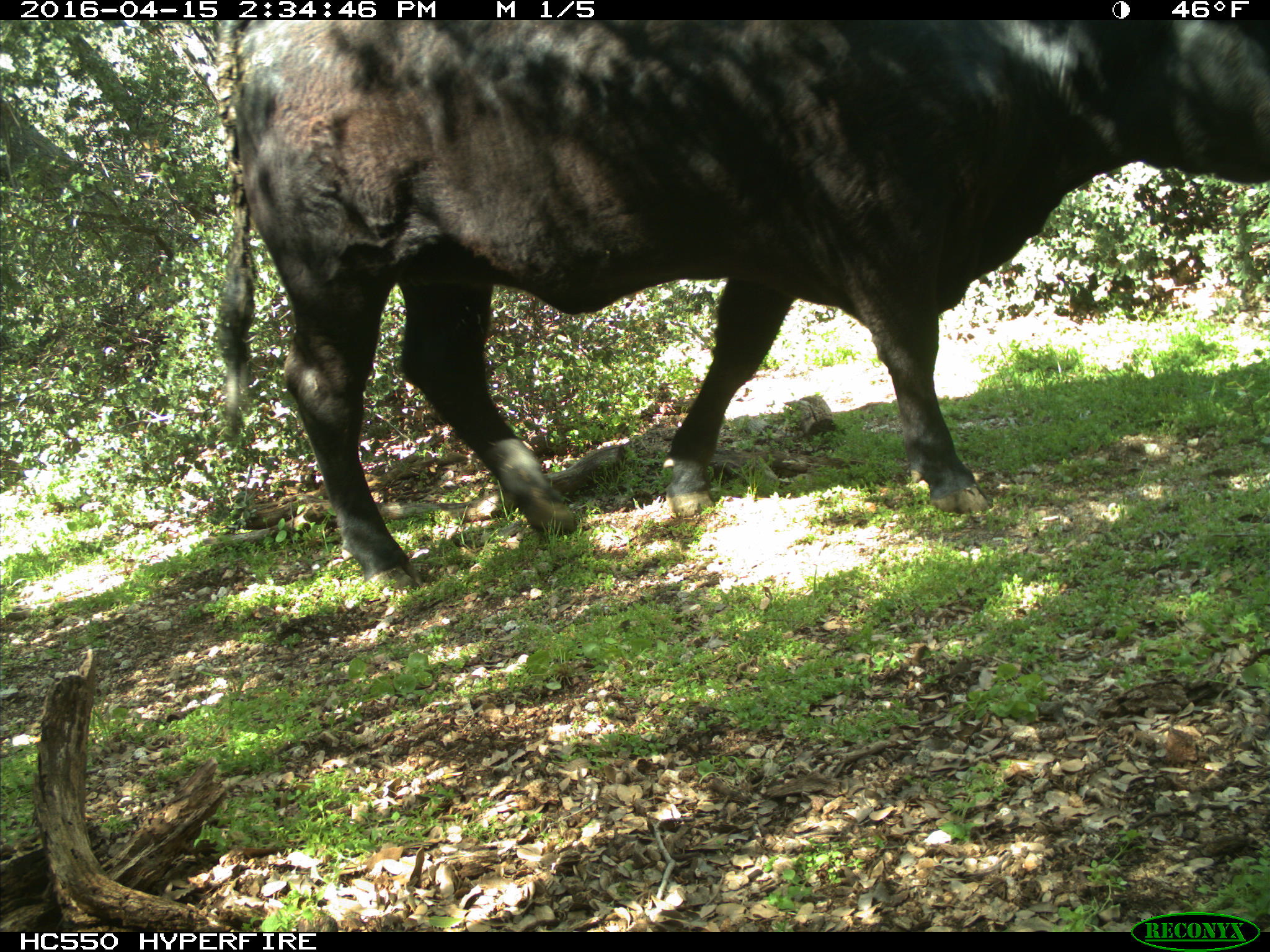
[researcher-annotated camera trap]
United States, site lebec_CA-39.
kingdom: Animalia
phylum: Chordata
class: Mammalia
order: Artiodactyla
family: Bovidae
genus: Bos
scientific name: Bos taurus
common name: domestic cow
Bos taurus (domestic cow).